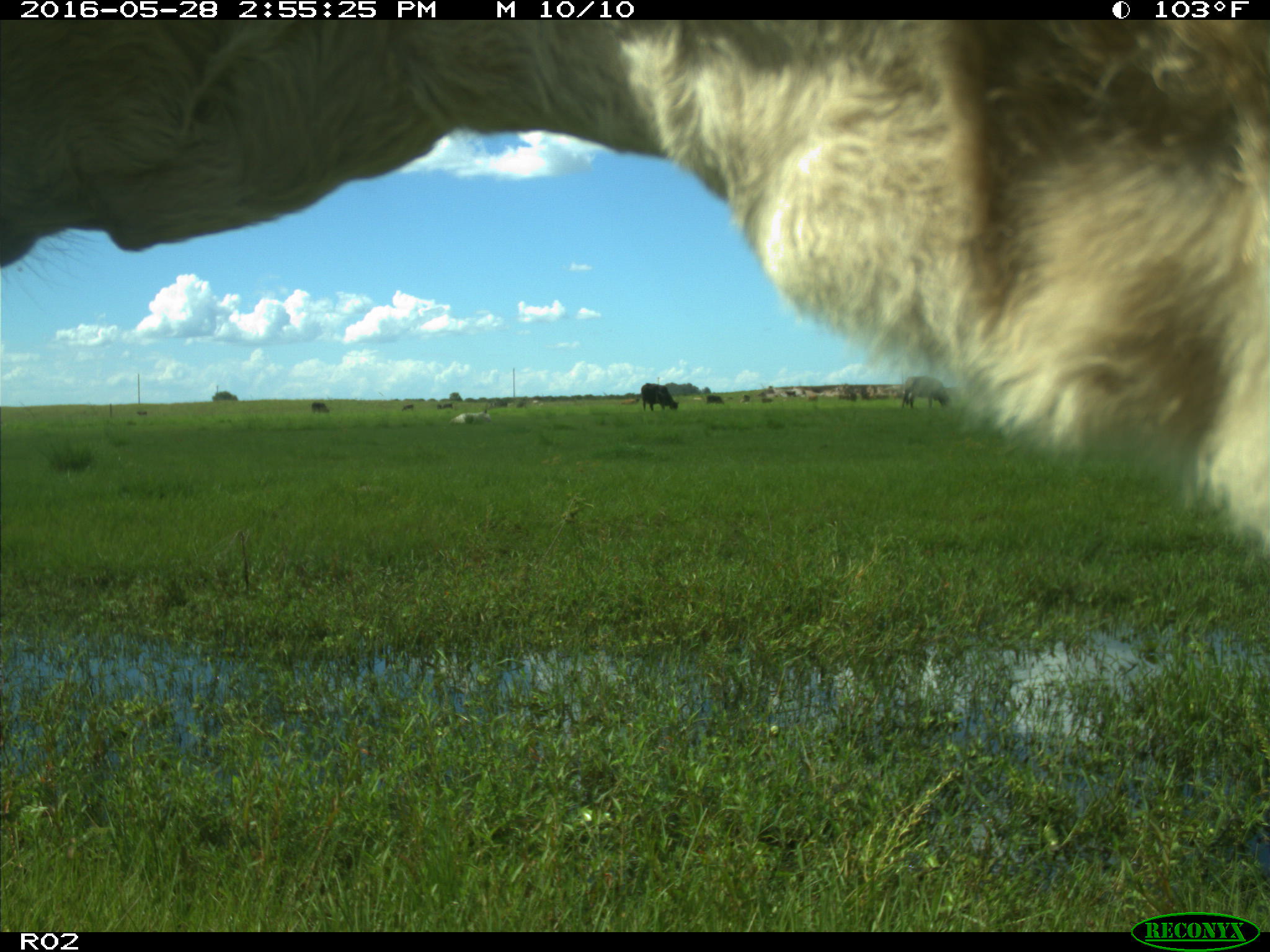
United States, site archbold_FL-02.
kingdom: Animalia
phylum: Chordata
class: Mammalia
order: Artiodactyla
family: Bovidae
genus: Bos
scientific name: Bos taurus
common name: domestic cow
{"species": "Bos taurus (domestic cow)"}